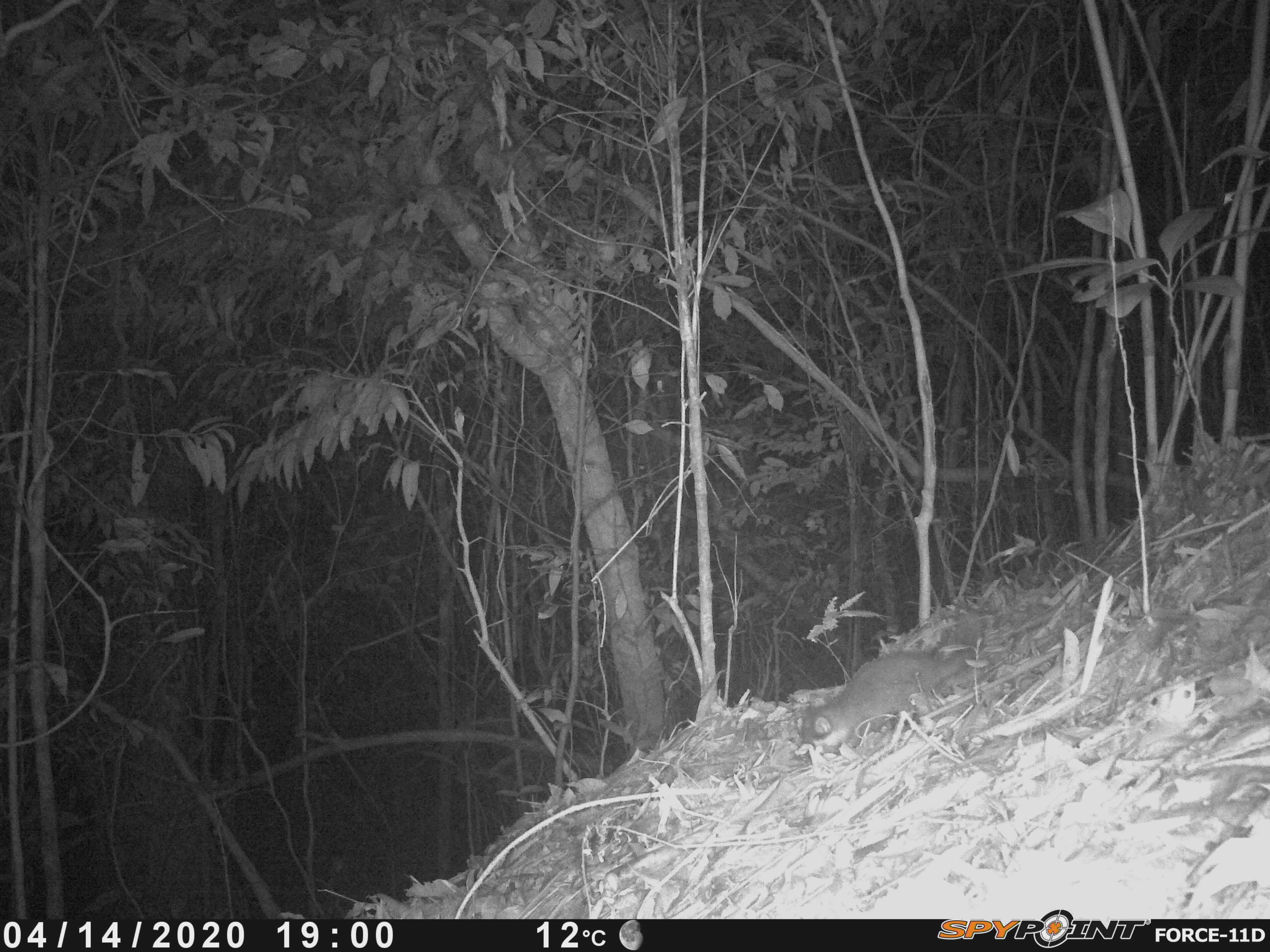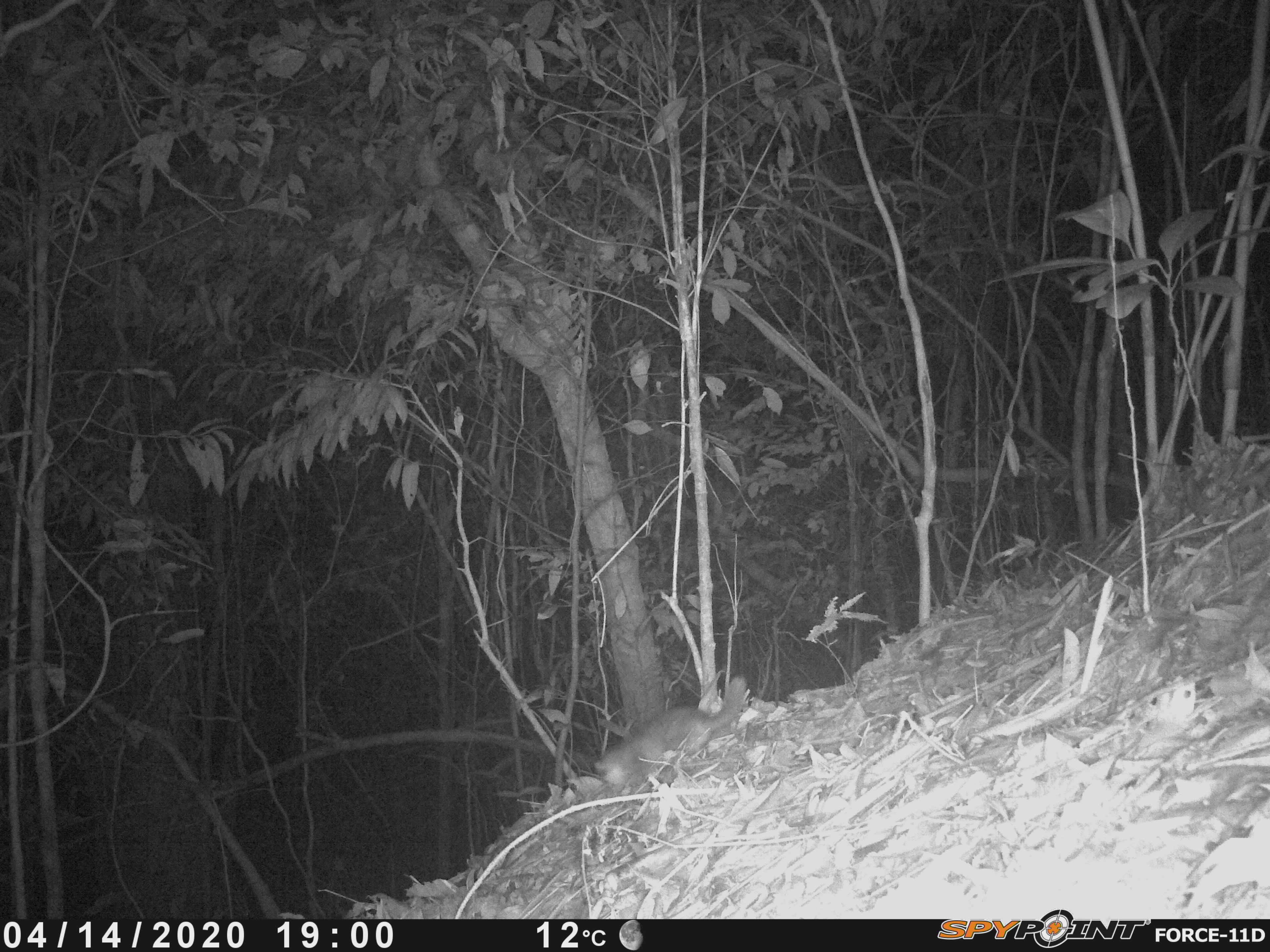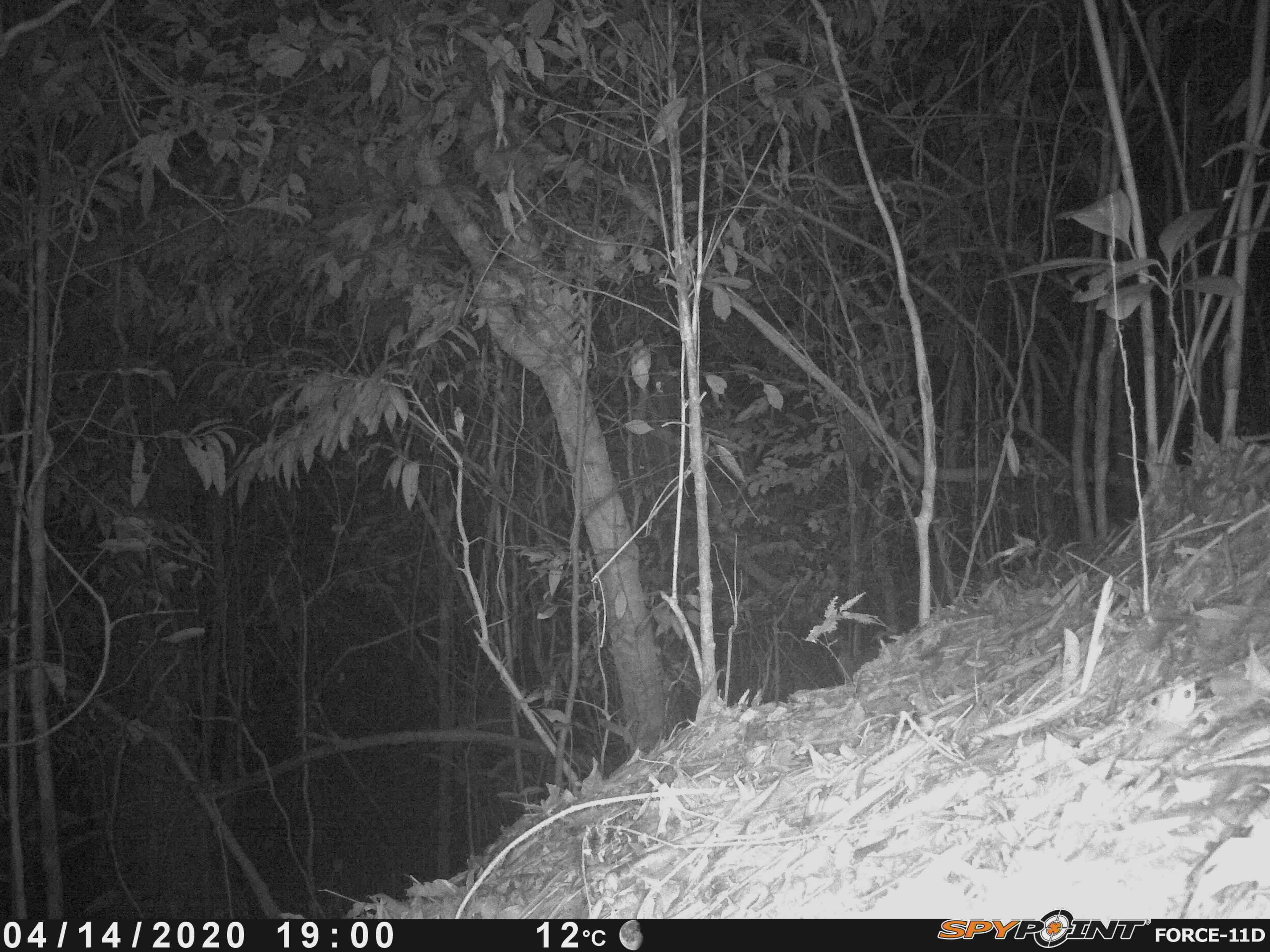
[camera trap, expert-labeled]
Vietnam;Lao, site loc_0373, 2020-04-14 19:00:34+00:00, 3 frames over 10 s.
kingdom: Animalia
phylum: Chordata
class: Mammalia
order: Carnivora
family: Mustelidae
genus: Melogale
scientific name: Melogale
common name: ferret badger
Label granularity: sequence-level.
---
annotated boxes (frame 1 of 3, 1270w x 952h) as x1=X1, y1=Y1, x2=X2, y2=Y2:
ferret badger: x1=799, y1=611, x2=978, y2=752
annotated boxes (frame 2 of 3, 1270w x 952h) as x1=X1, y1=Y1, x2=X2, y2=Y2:
ferret badger: x1=593, y1=675, x2=747, y2=794